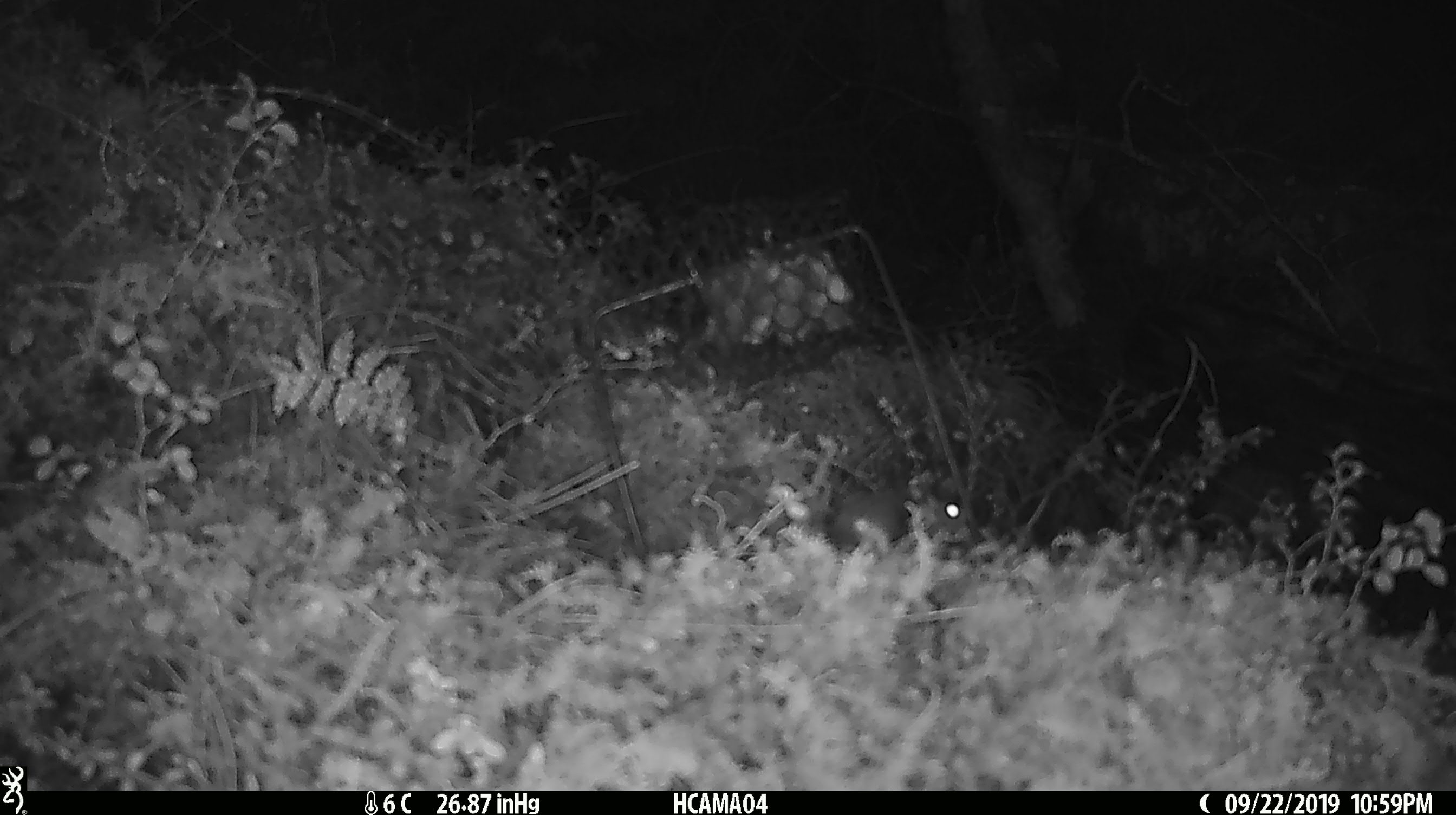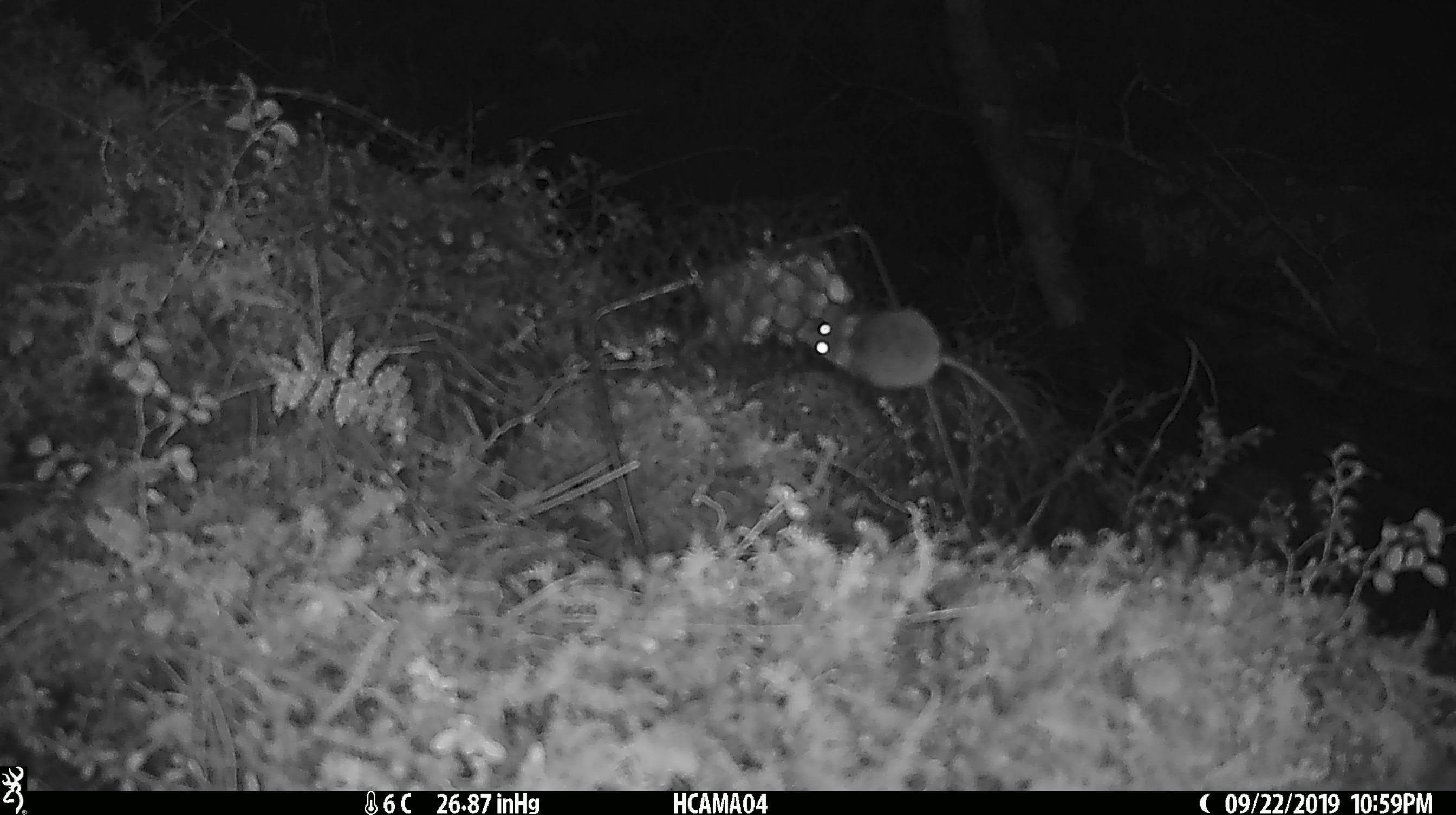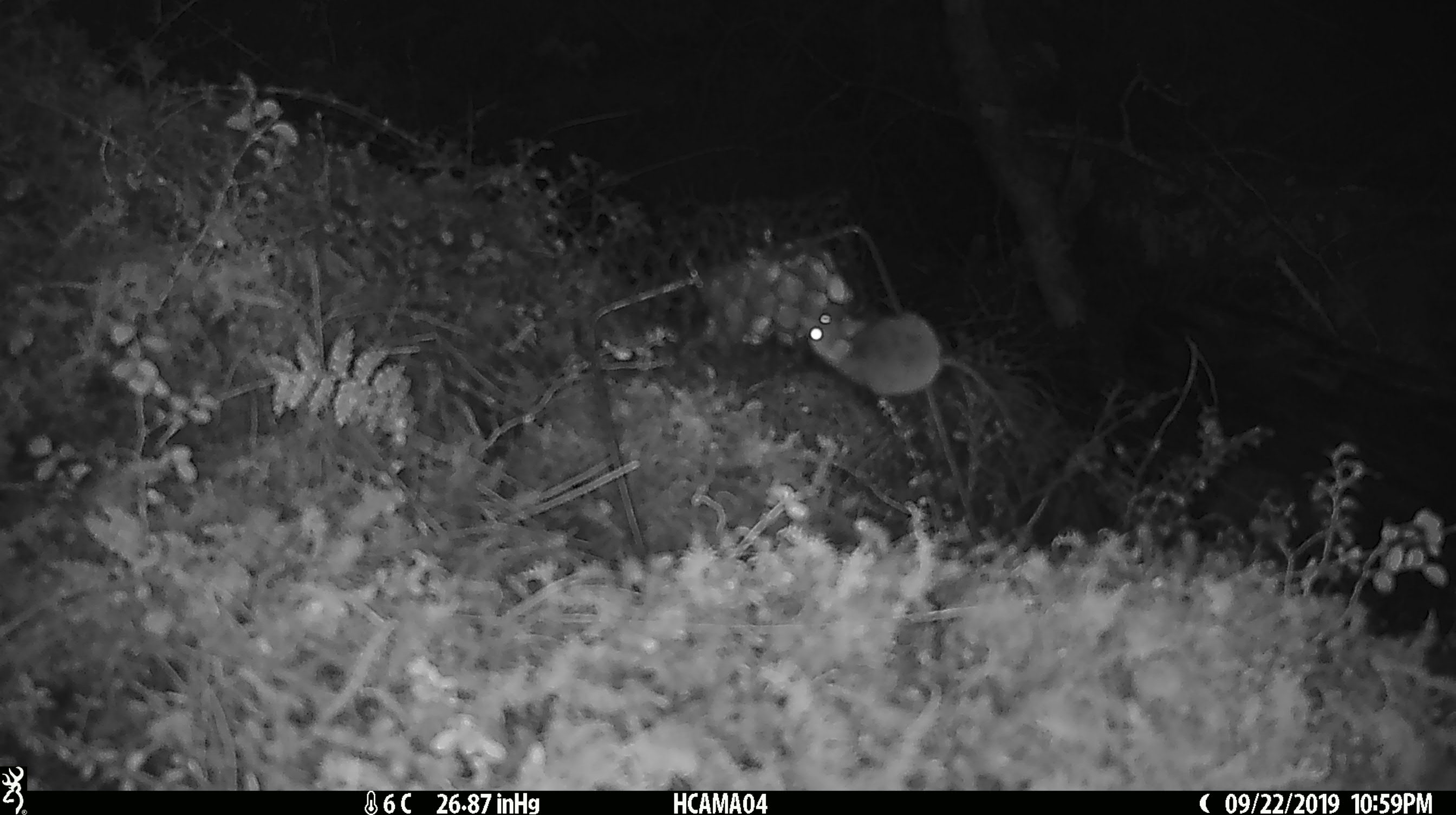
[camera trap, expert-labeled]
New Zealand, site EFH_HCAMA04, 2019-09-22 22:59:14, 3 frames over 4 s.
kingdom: Animalia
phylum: Chordata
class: Mammalia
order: Rodentia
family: Muridae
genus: Mus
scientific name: Mus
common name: mouse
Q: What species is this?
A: Mouse (Mus).